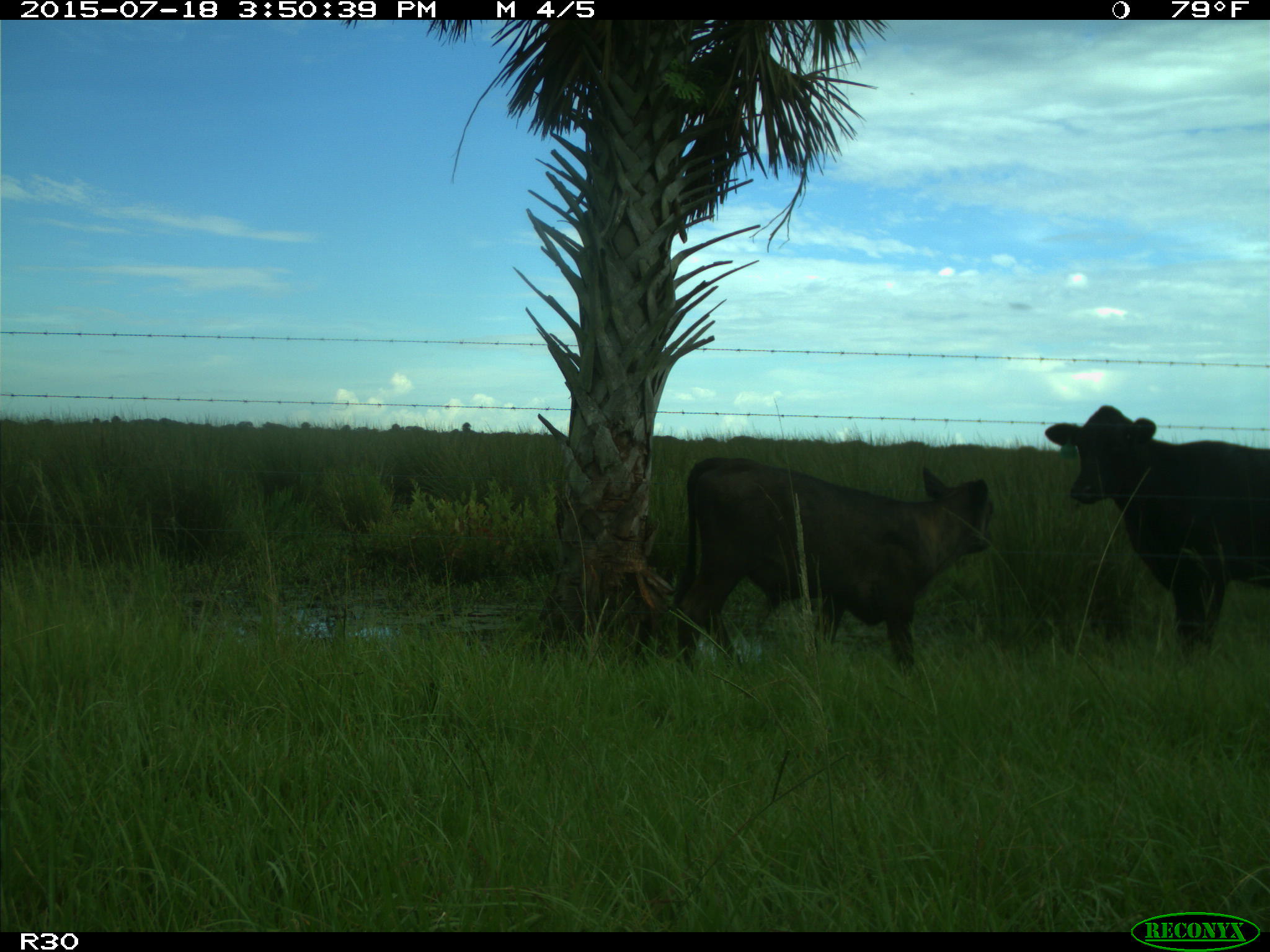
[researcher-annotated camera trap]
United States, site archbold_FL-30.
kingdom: Animalia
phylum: Chordata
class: Mammalia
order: Artiodactyla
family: Bovidae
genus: Bos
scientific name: Bos taurus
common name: domestic cow